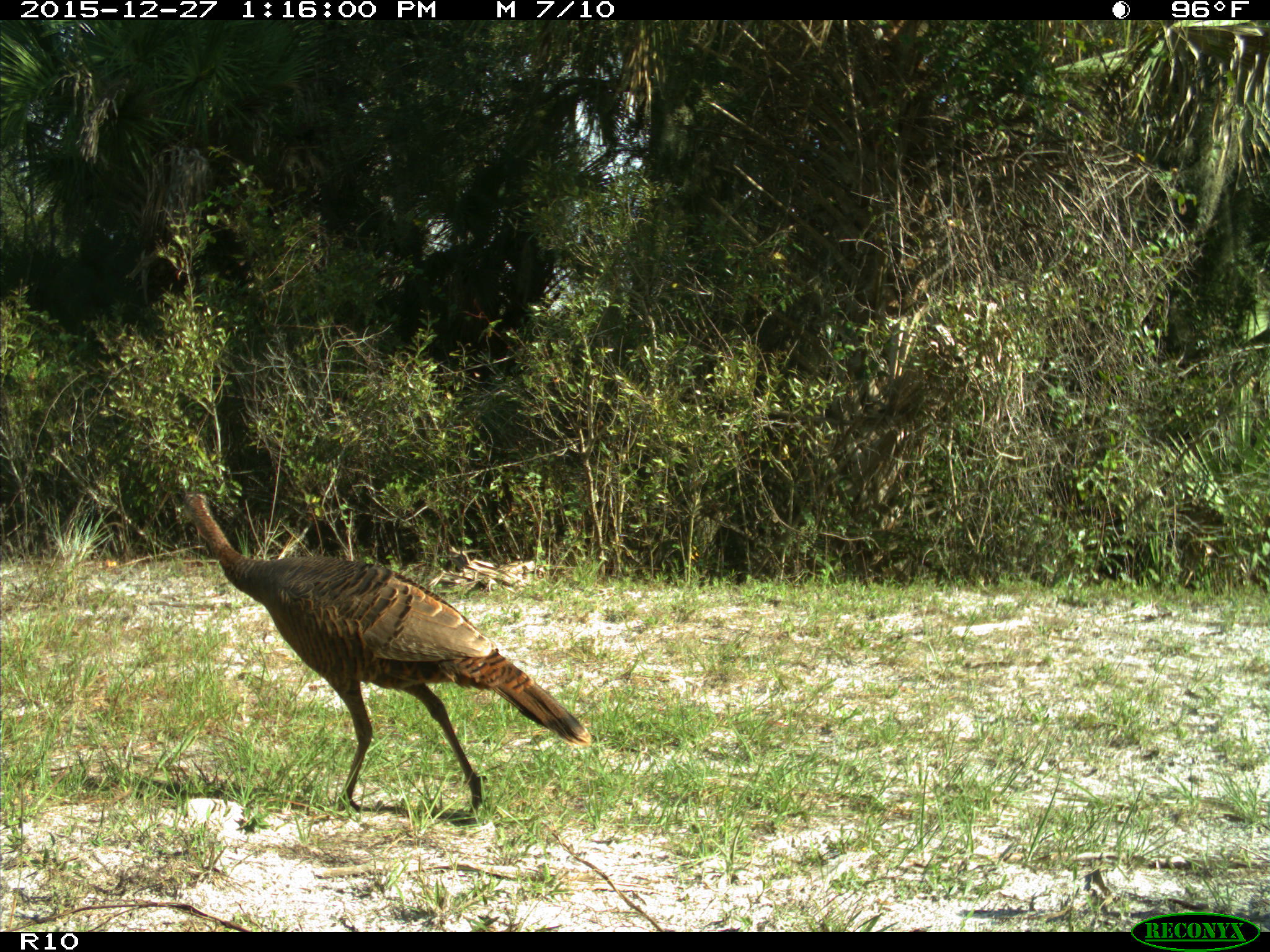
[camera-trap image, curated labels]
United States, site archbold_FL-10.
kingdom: Animalia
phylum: Chordata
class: Aves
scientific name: Aves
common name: birds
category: unidentified bird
Unidentified bird (birds) (Aves).